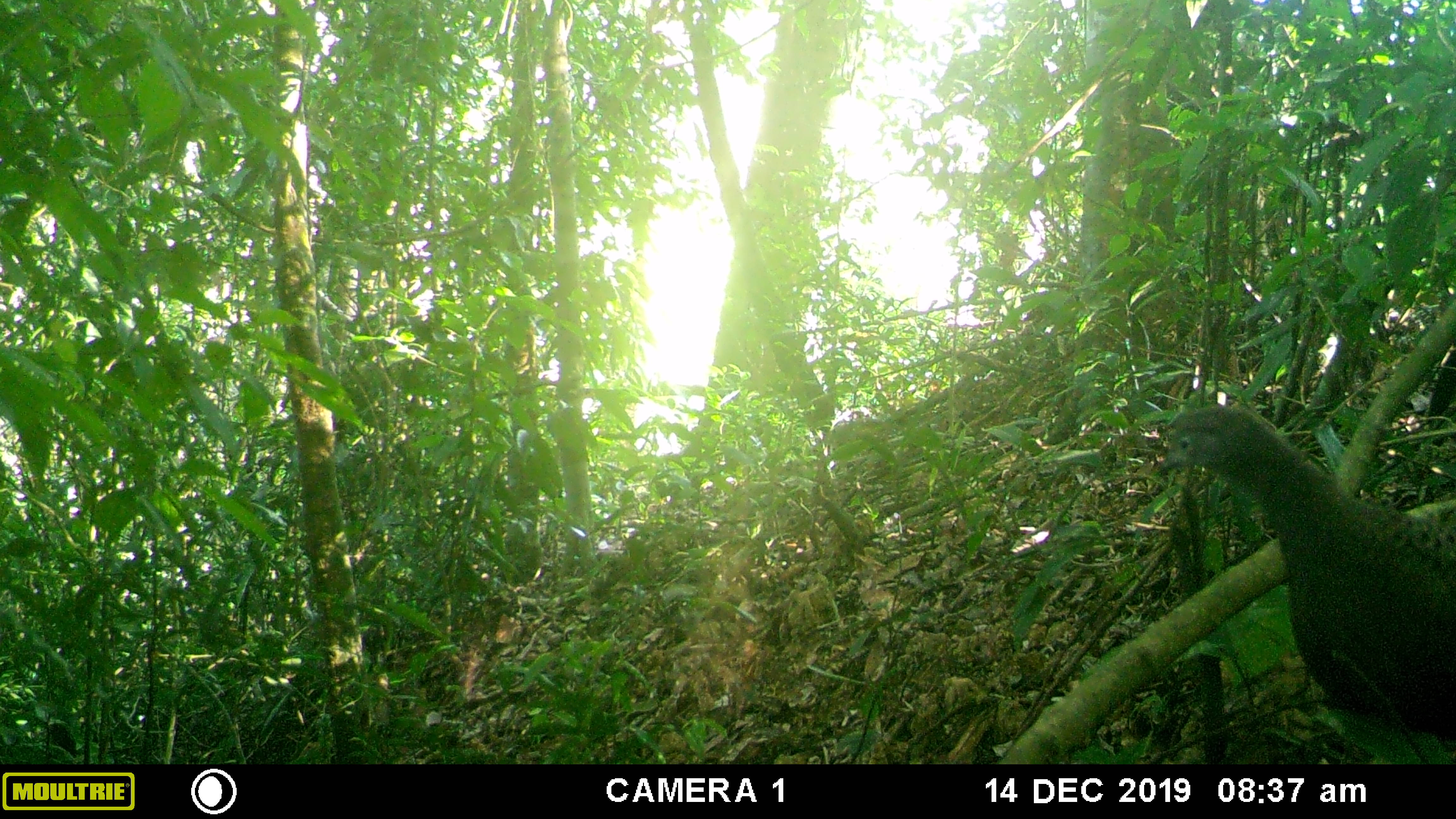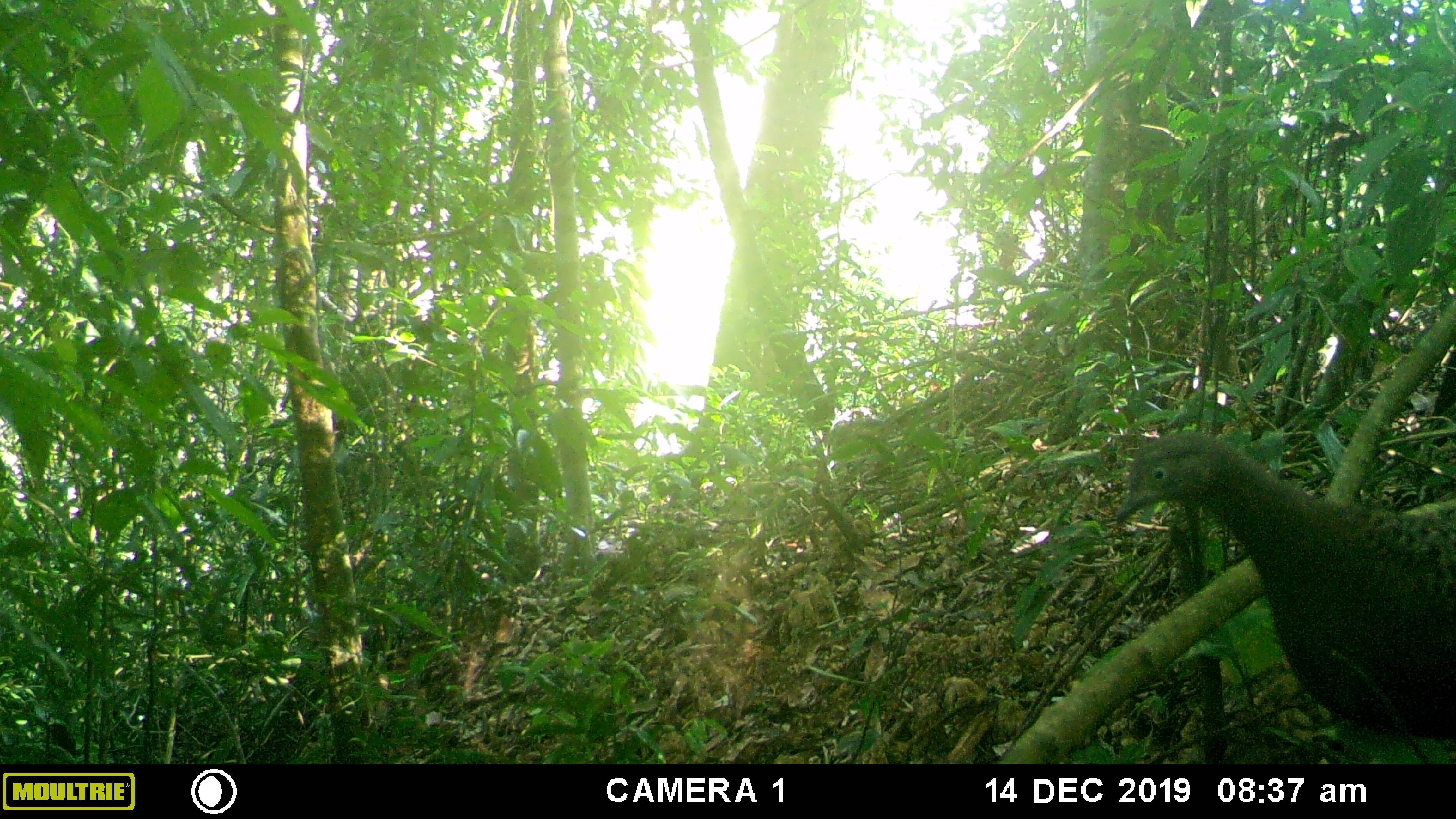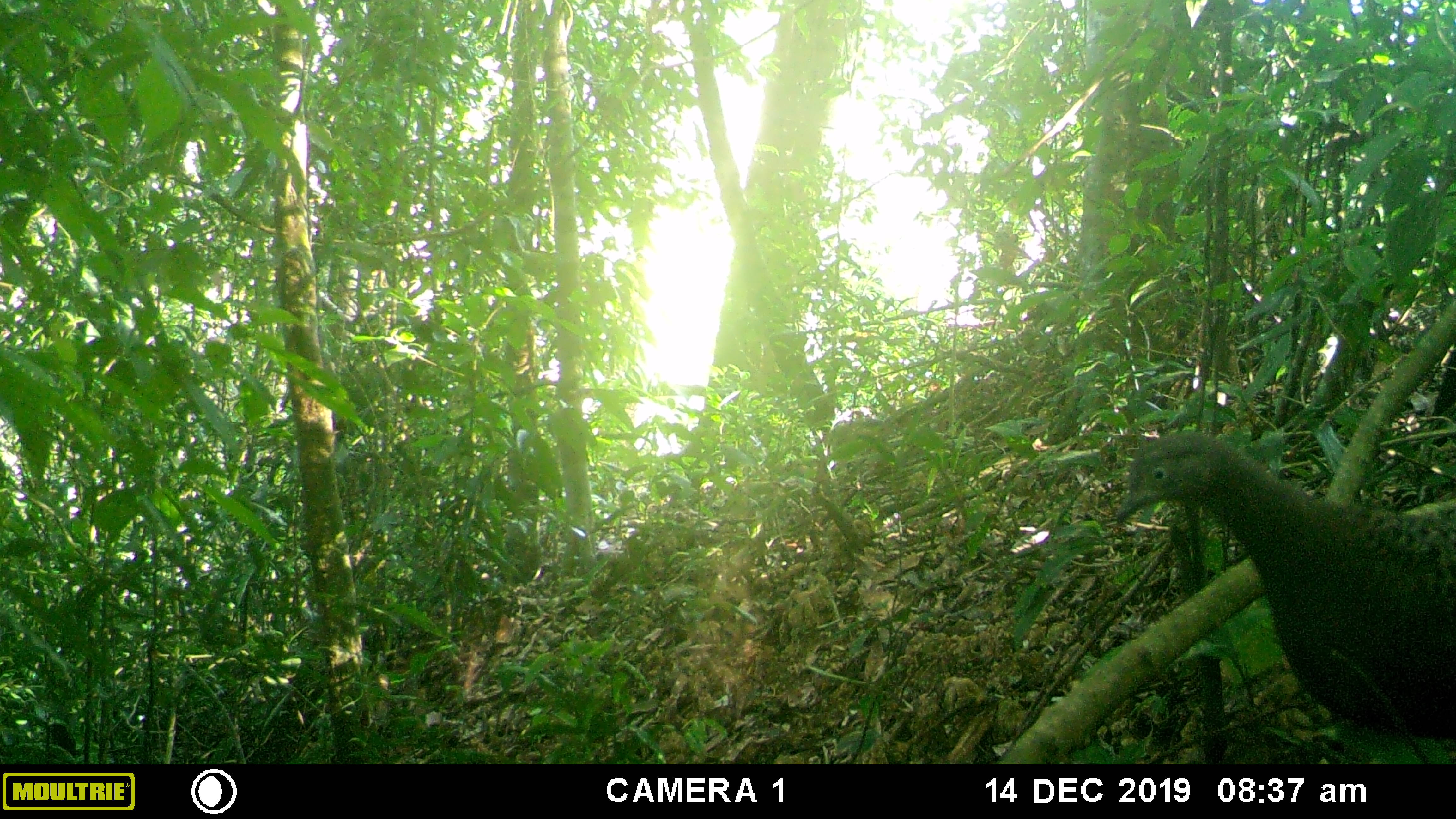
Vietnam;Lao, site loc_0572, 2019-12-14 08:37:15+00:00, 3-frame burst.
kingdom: Animalia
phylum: Chordata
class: Mammalia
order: Carnivora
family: Mustelidae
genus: Martes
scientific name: Martes flavigula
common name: yellow-throated marten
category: yellow throated marten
Yellow throated marten (yellow-throated marten) (Martes flavigula). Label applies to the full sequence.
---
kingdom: Animalia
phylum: Chordata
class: Aves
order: Galliformes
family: Phasianidae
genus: Polyplectron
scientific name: Polyplectron bicalcaratum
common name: gray peacock-pheasant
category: grey peacock pheasant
Grey peacock pheasant (gray peacock-pheasant) (Polyplectron bicalcaratum). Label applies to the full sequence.